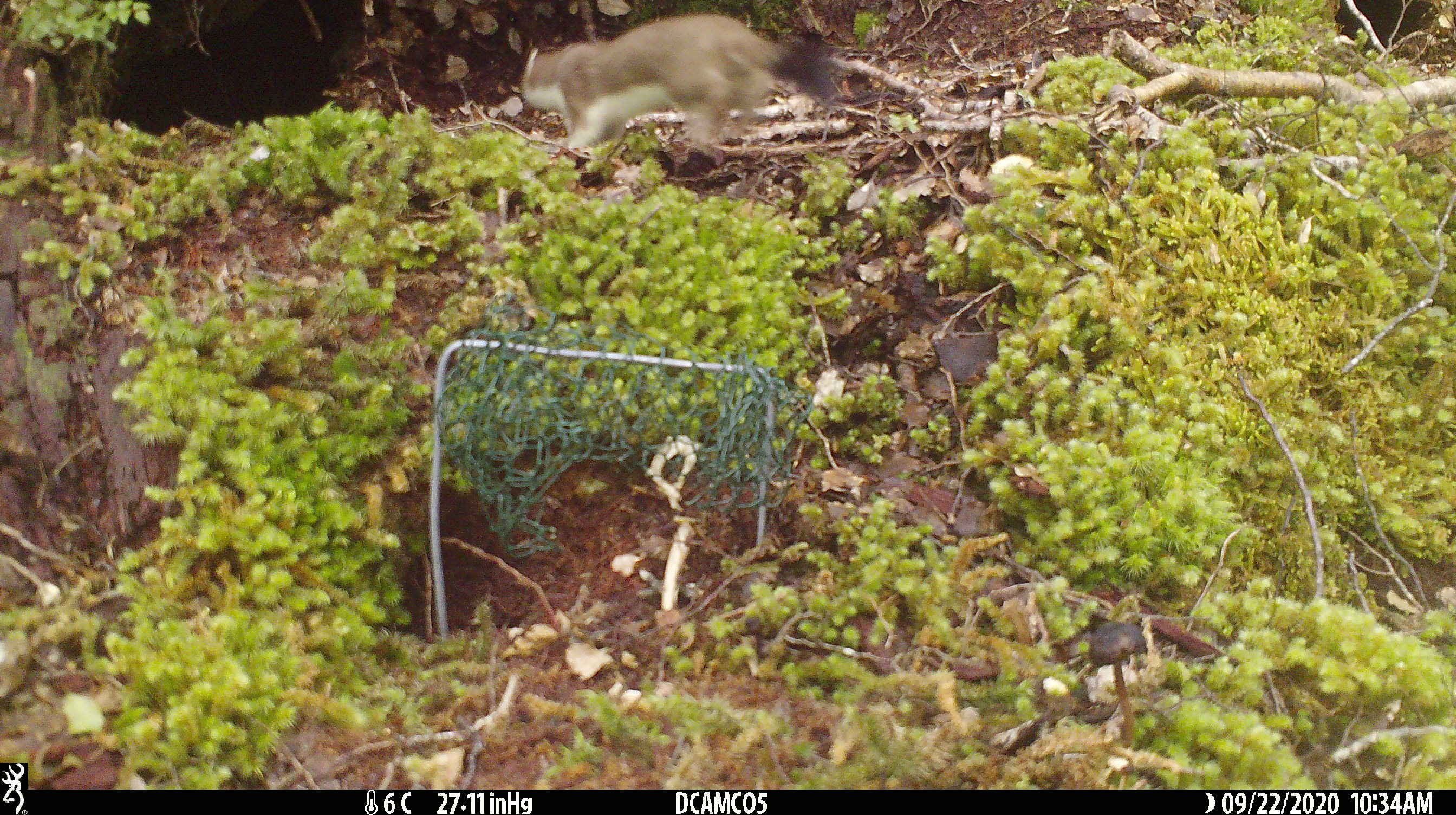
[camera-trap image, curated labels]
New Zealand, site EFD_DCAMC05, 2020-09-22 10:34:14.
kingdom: Animalia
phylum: Chordata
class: Mammalia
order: Carnivora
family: Mustelidae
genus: Mustela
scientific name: Mustela erminea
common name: stoat